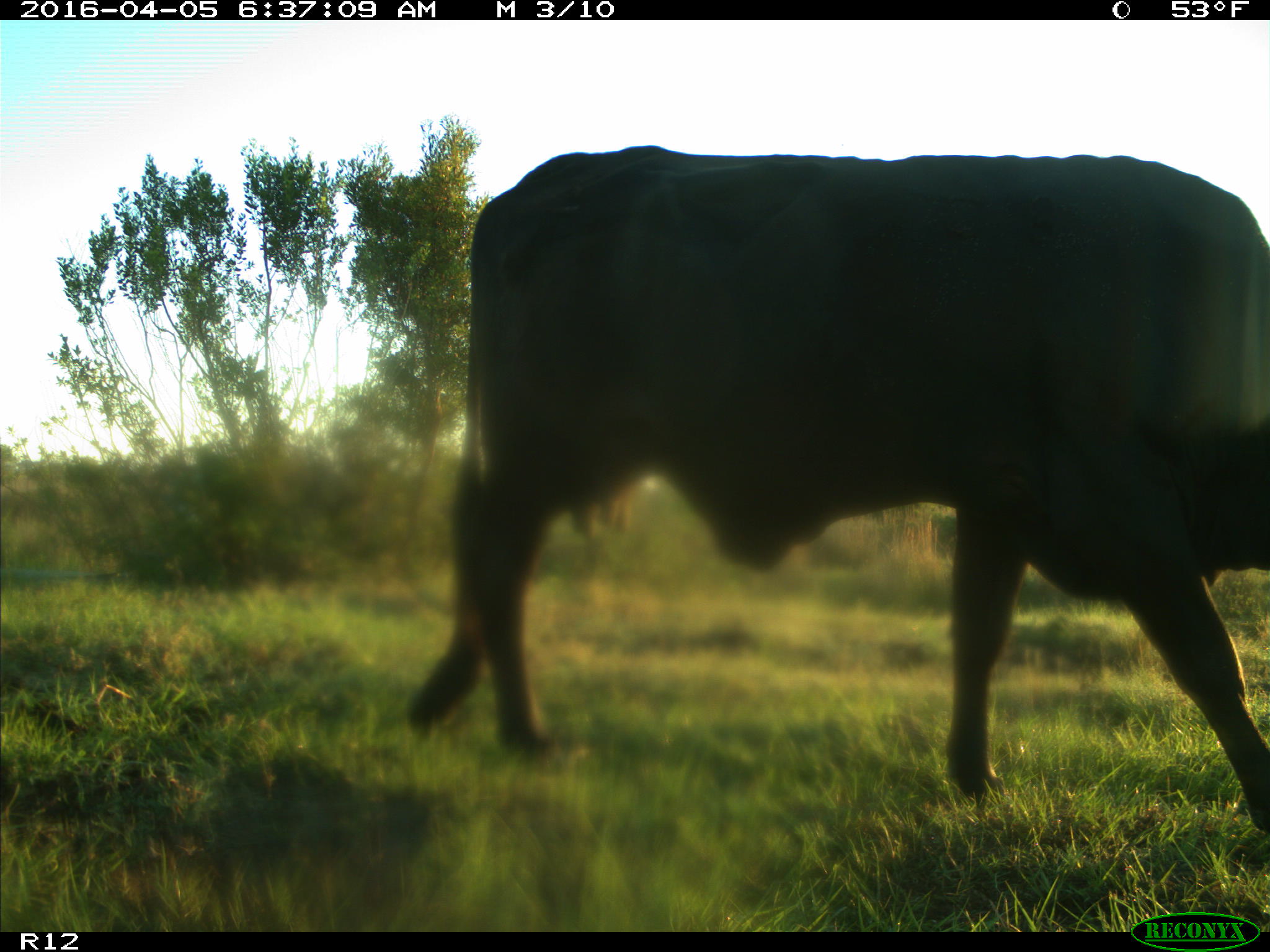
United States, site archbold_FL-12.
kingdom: Animalia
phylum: Chordata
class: Mammalia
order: Artiodactyla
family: Bovidae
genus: Bos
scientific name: Bos taurus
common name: domestic cow